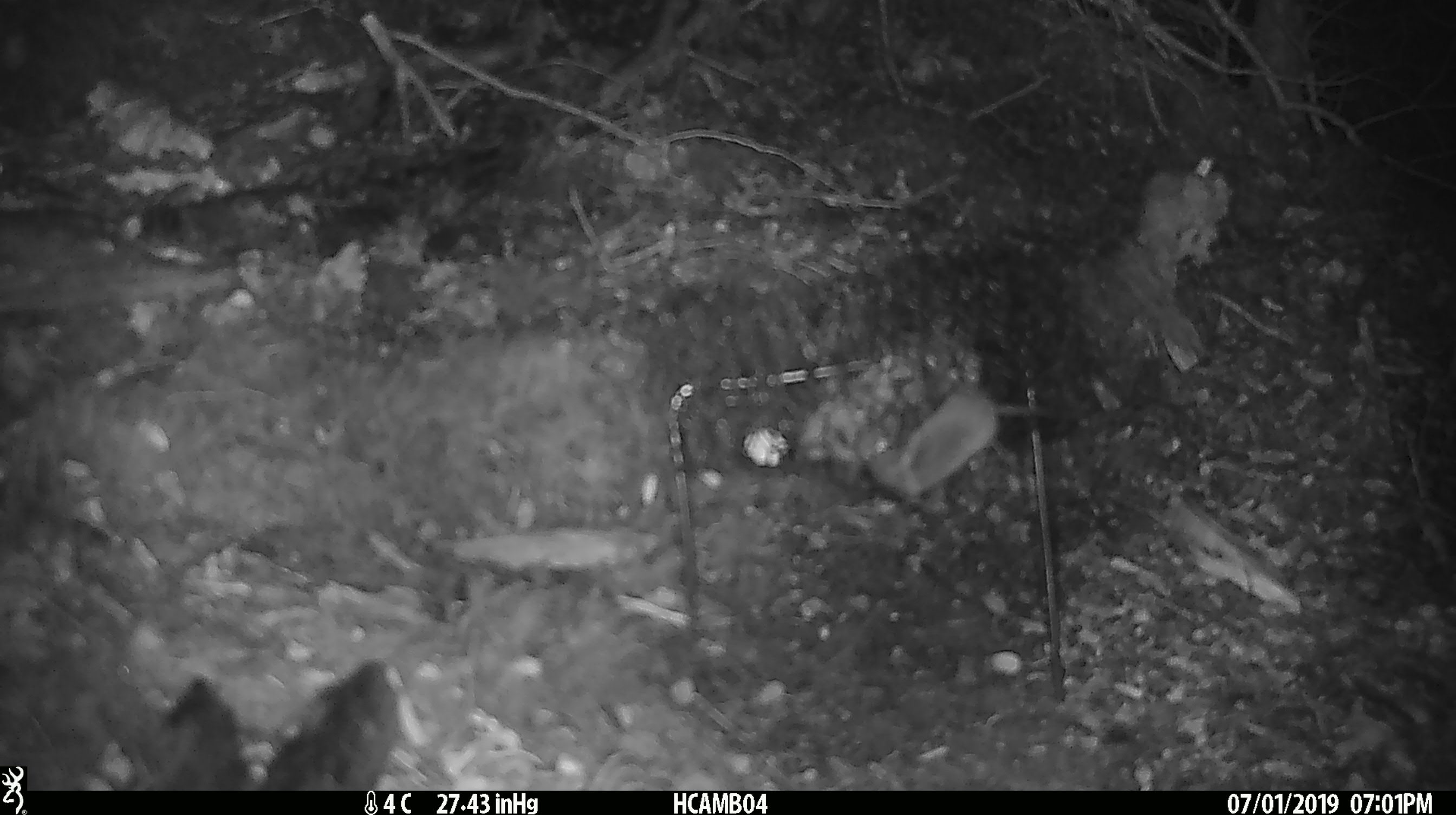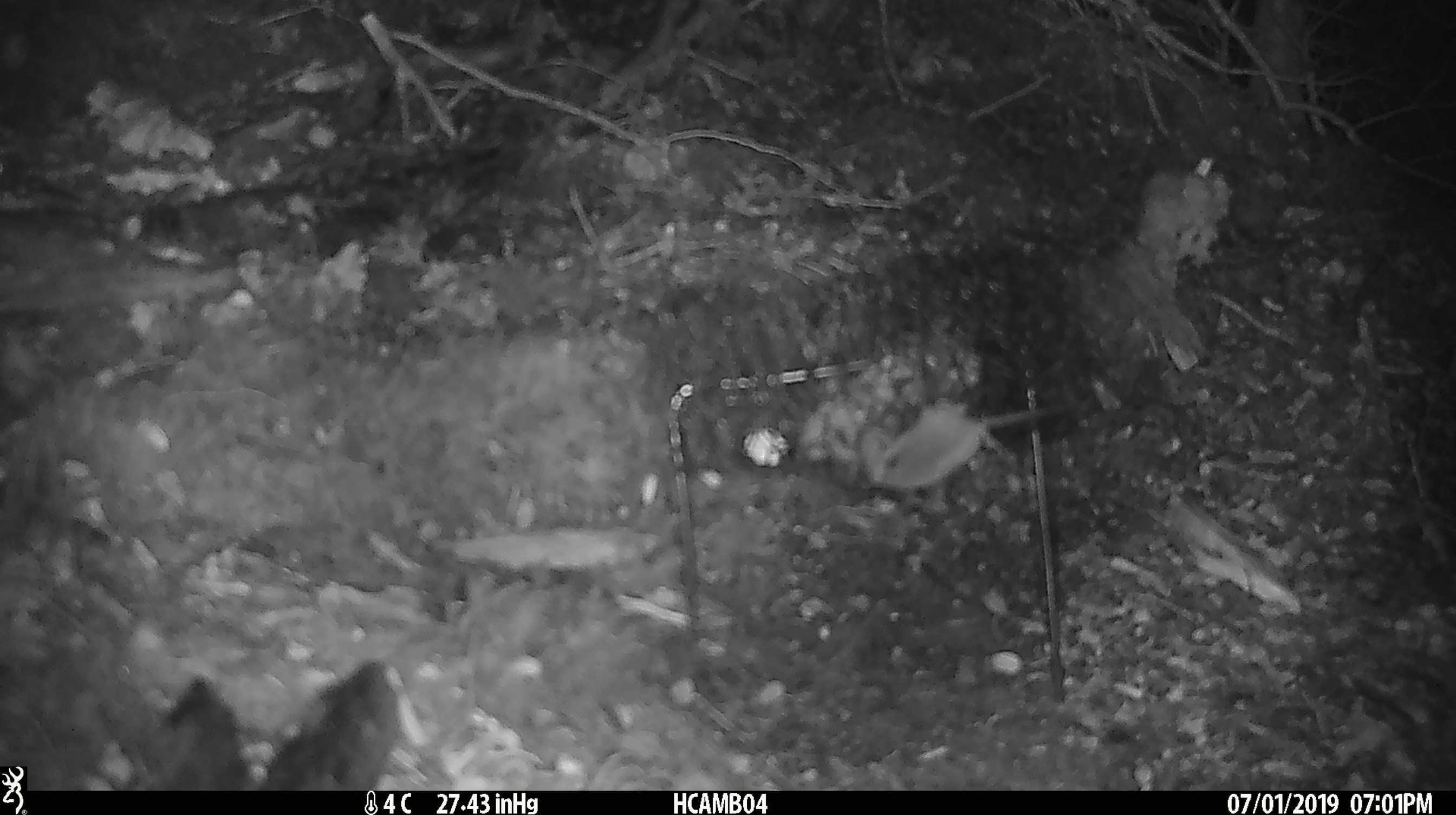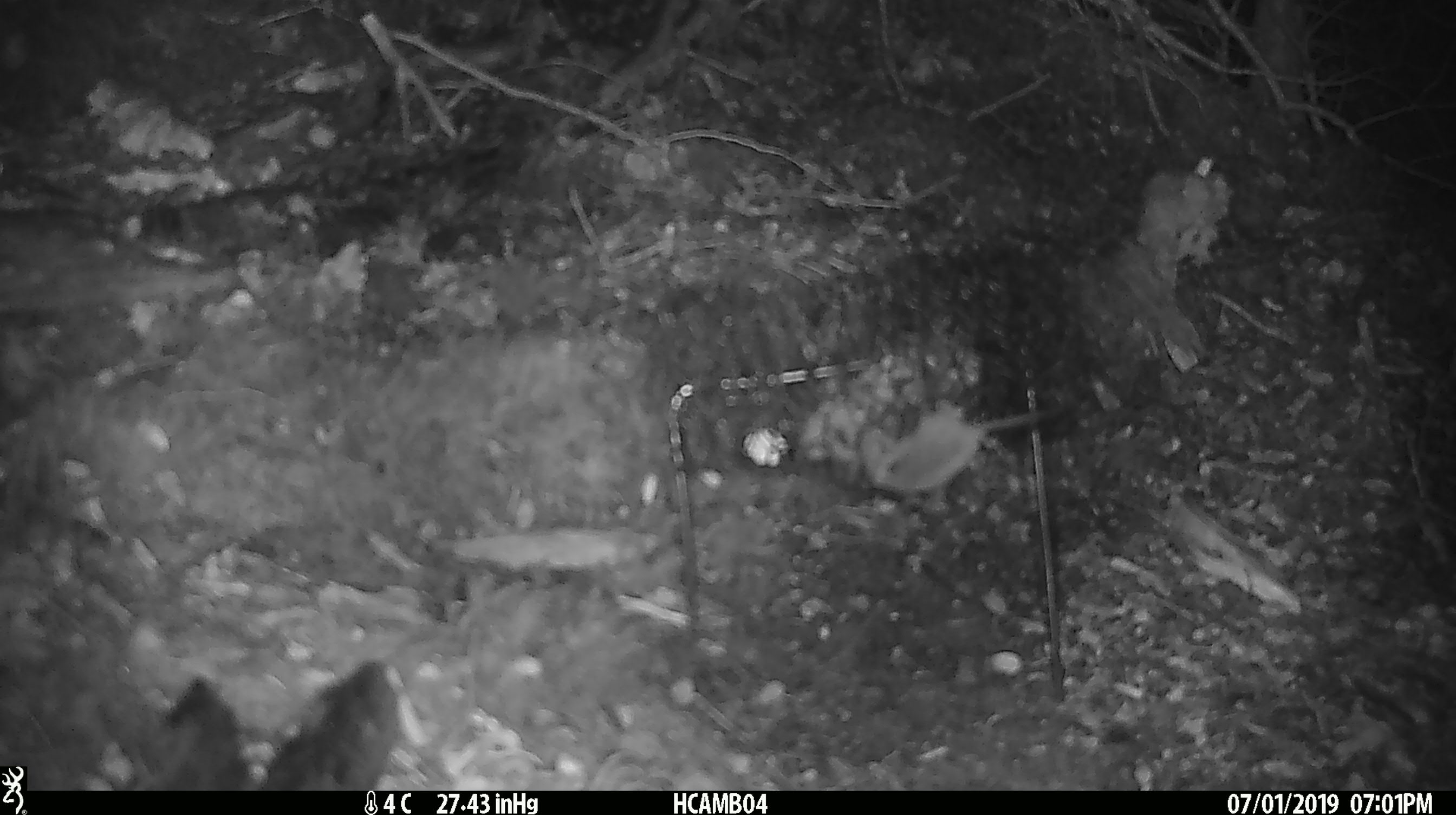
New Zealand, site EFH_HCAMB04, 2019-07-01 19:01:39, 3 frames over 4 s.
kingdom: Animalia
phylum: Chordata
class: Mammalia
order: Rodentia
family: Muridae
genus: Mus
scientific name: Mus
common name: mouse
Mouse (Mus).